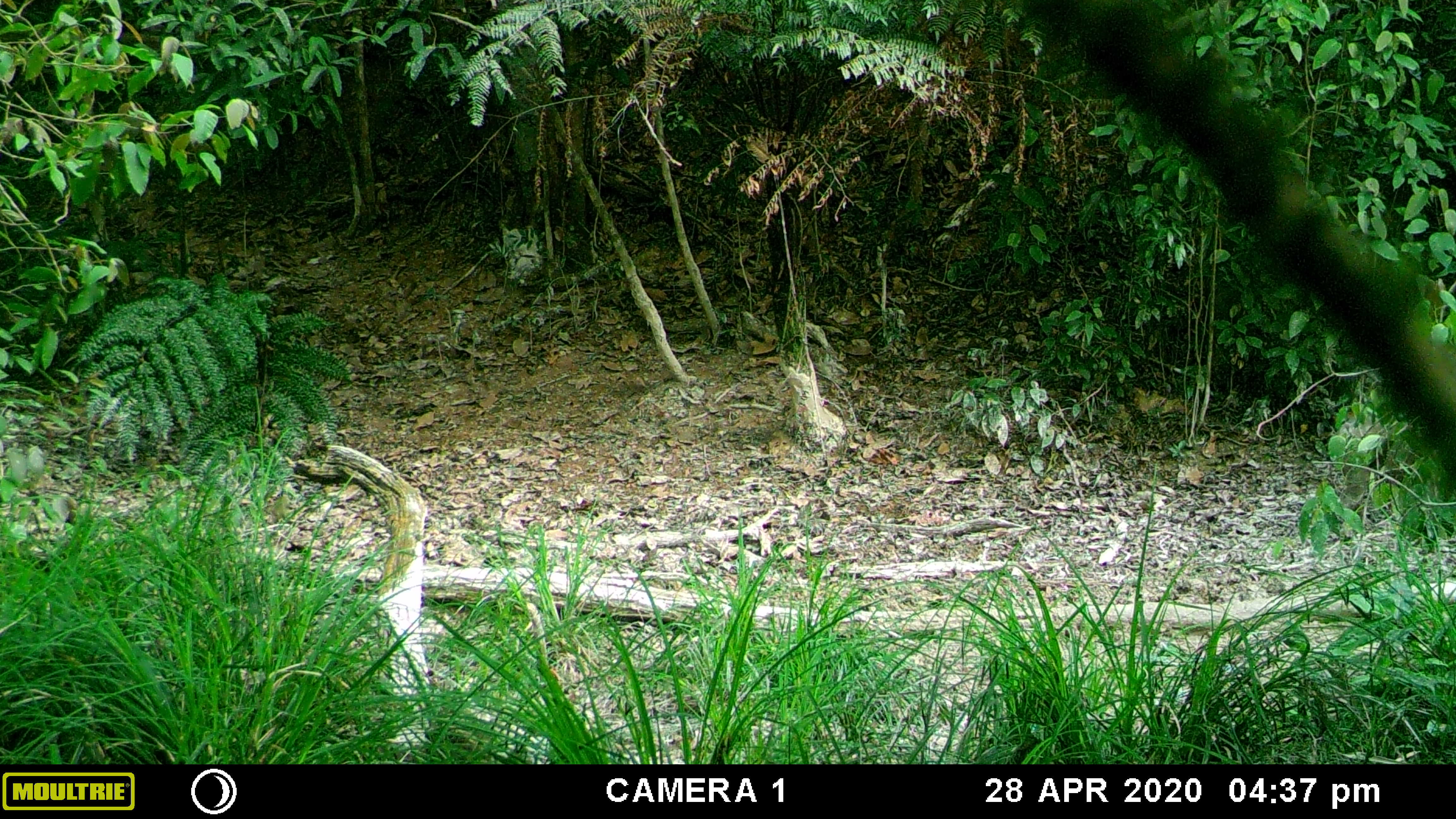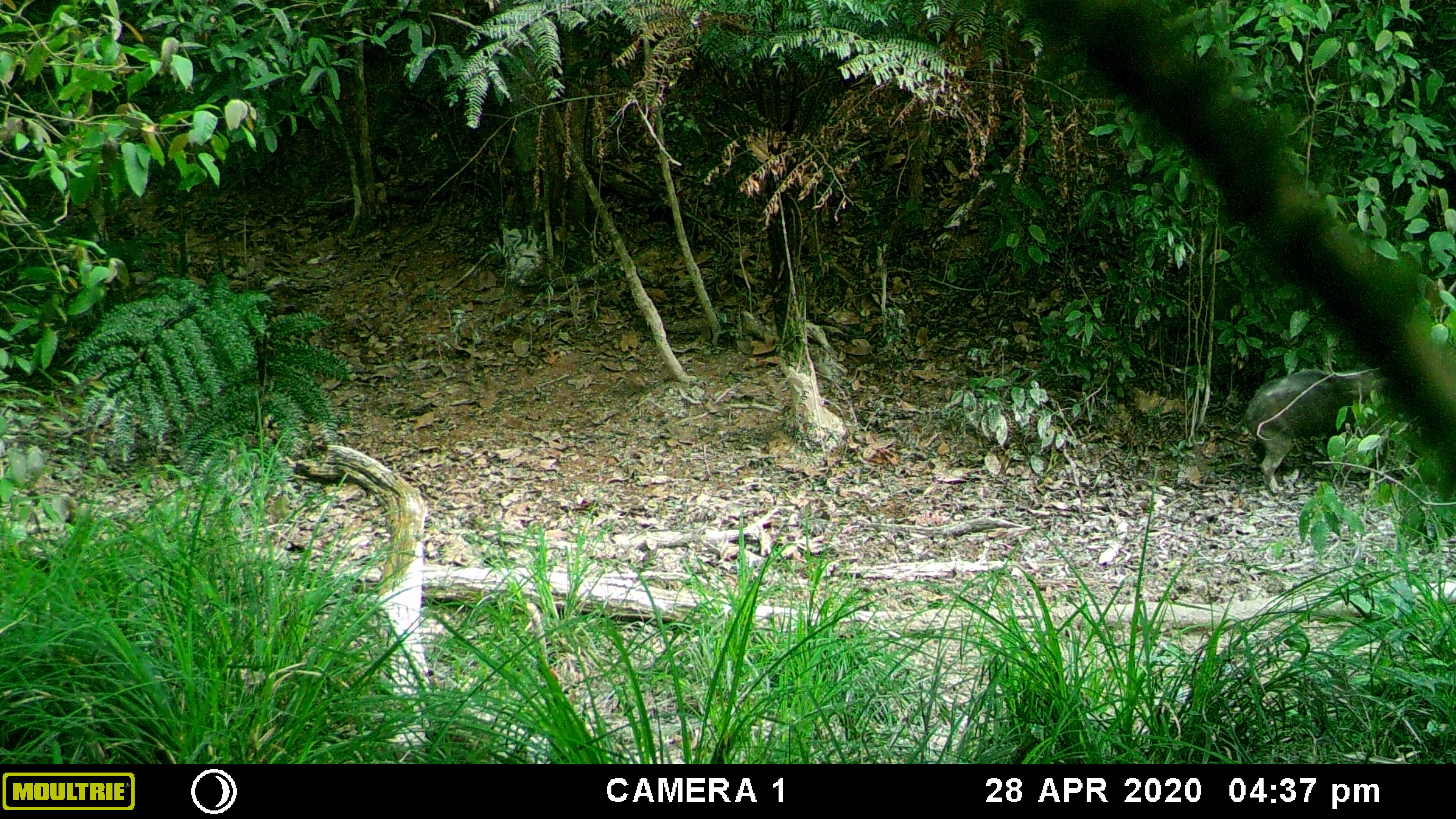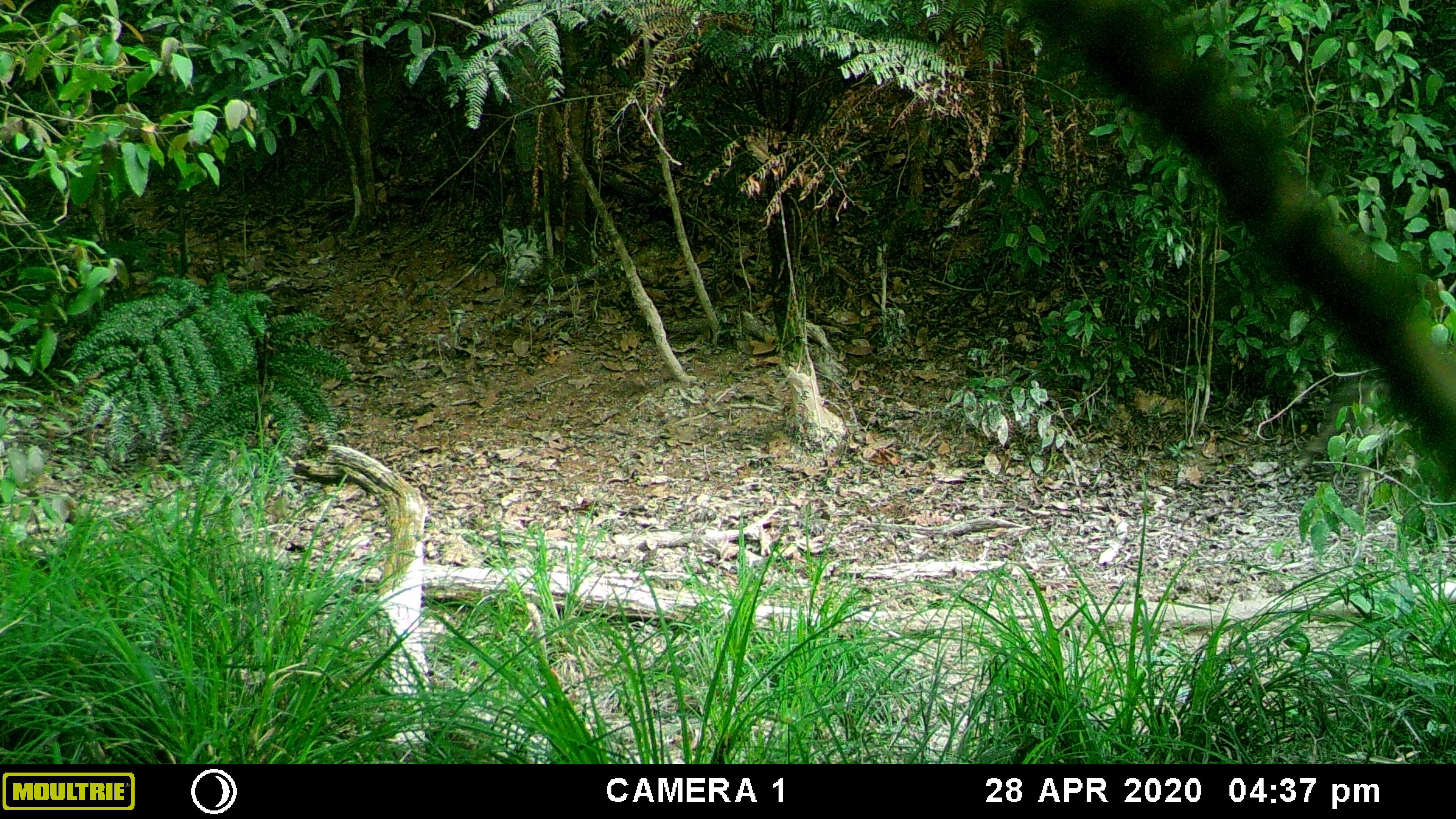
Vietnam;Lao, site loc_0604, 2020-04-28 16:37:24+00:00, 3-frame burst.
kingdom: Animalia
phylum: Chordata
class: Mammalia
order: Artiodactyla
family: Suidae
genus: Sus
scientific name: Sus scrofa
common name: eurasian wild pig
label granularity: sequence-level